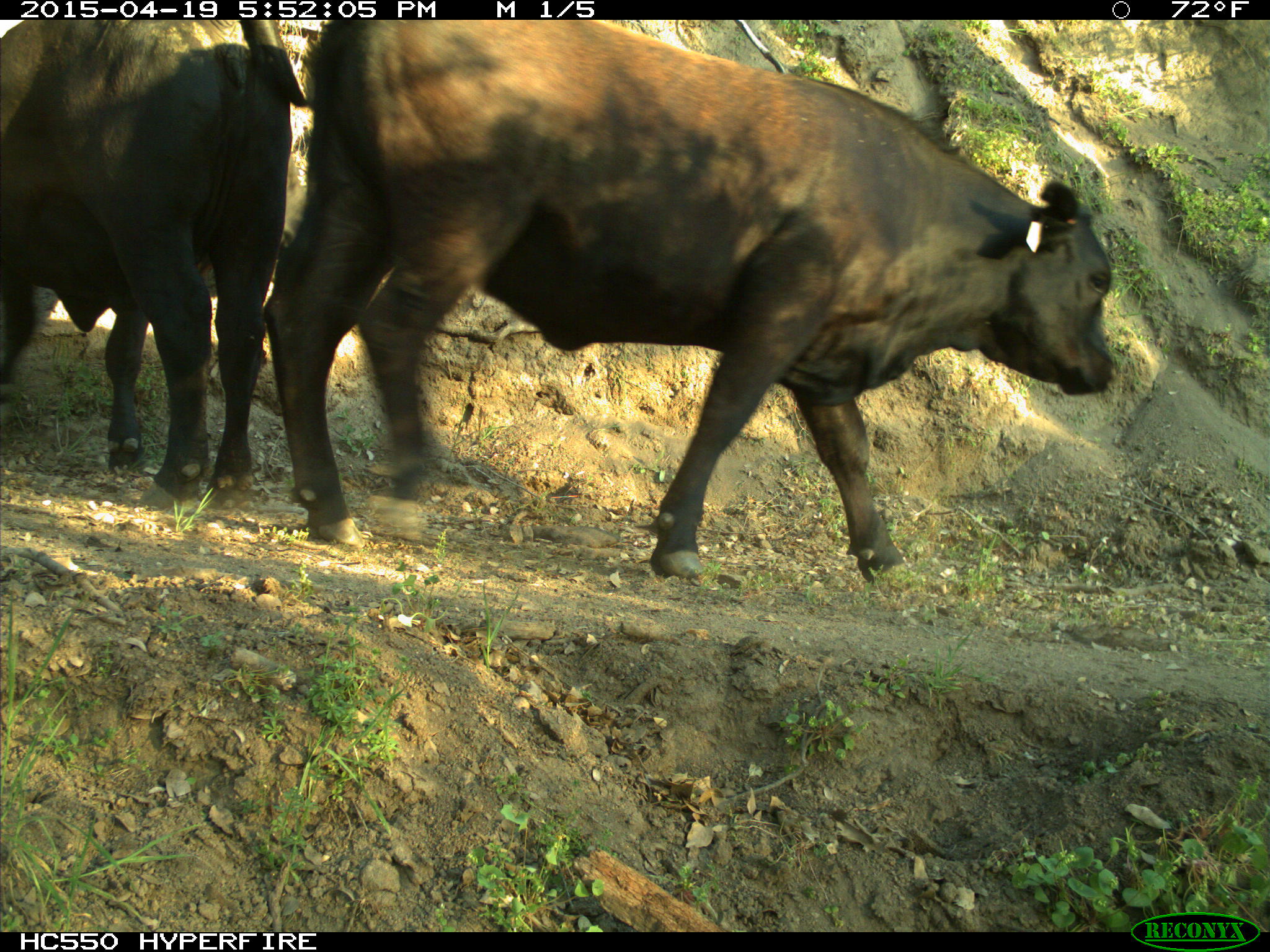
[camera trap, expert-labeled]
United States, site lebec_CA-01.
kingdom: Animalia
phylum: Chordata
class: Mammalia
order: Artiodactyla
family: Bovidae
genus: Bos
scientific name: Bos taurus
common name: domestic cow